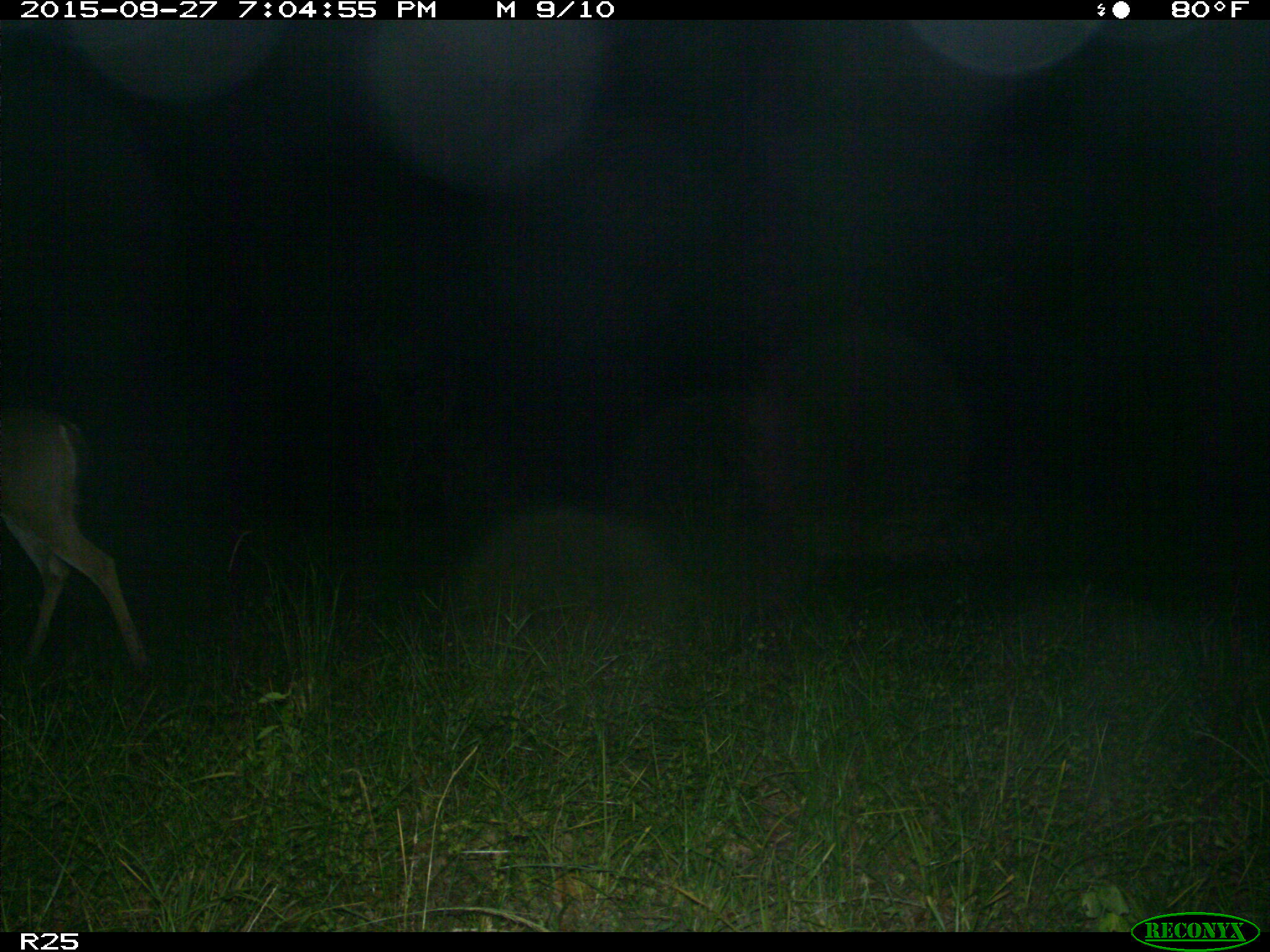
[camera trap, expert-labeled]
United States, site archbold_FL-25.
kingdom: Animalia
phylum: Chordata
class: Mammalia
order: Artiodactyla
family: Cervidae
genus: Odocoileus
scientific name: Odocoileus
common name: deer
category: unidentified deer